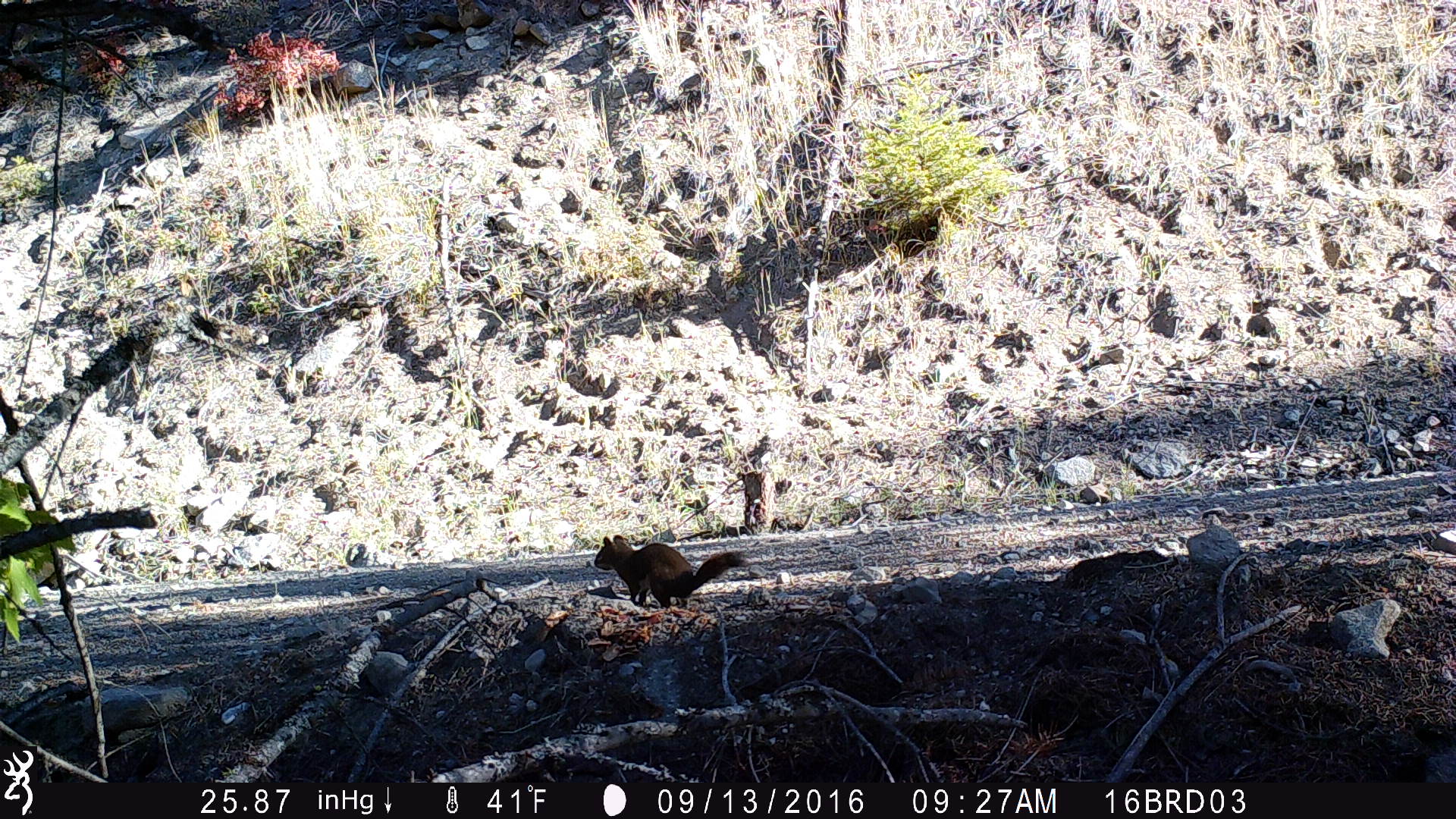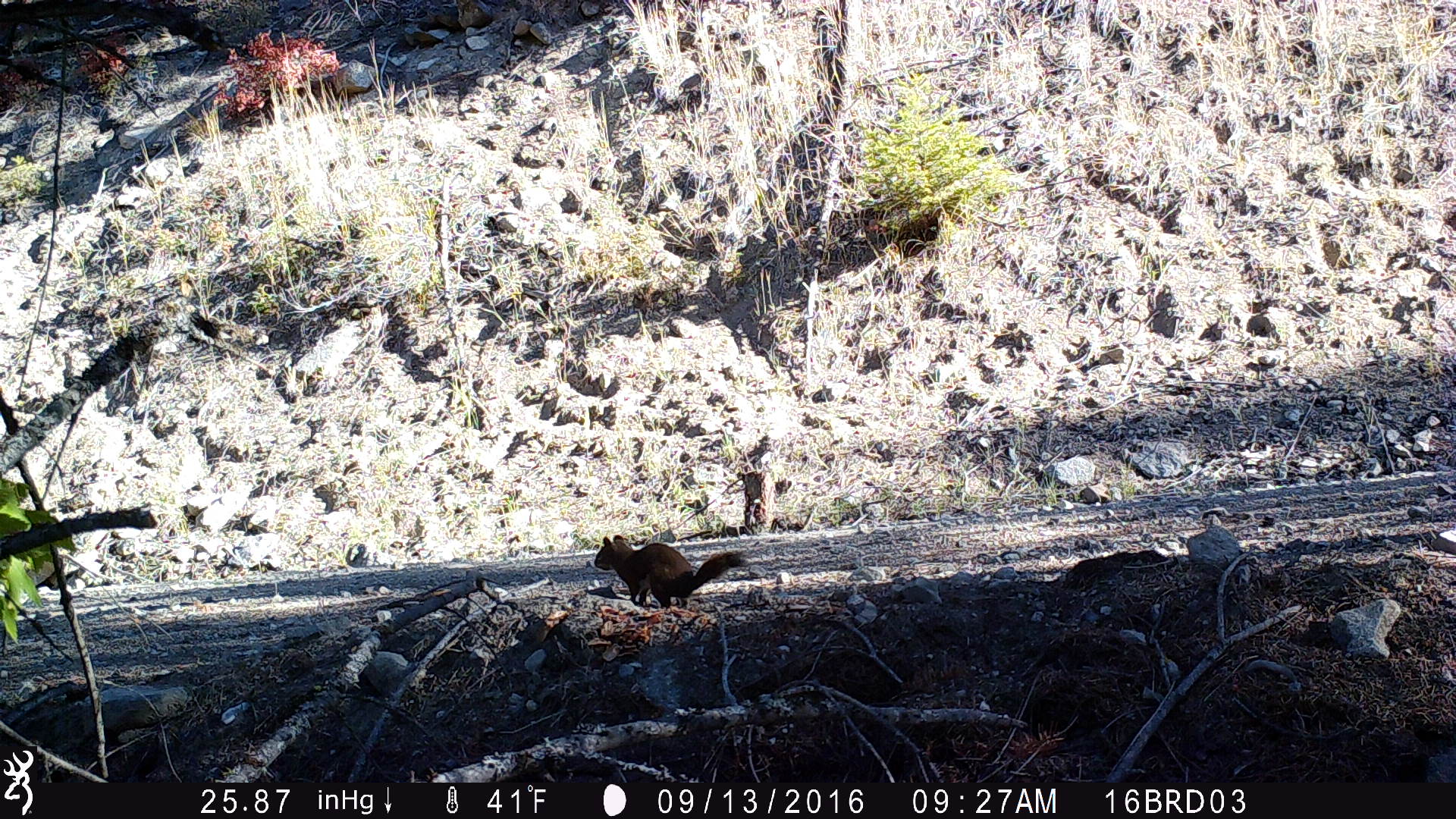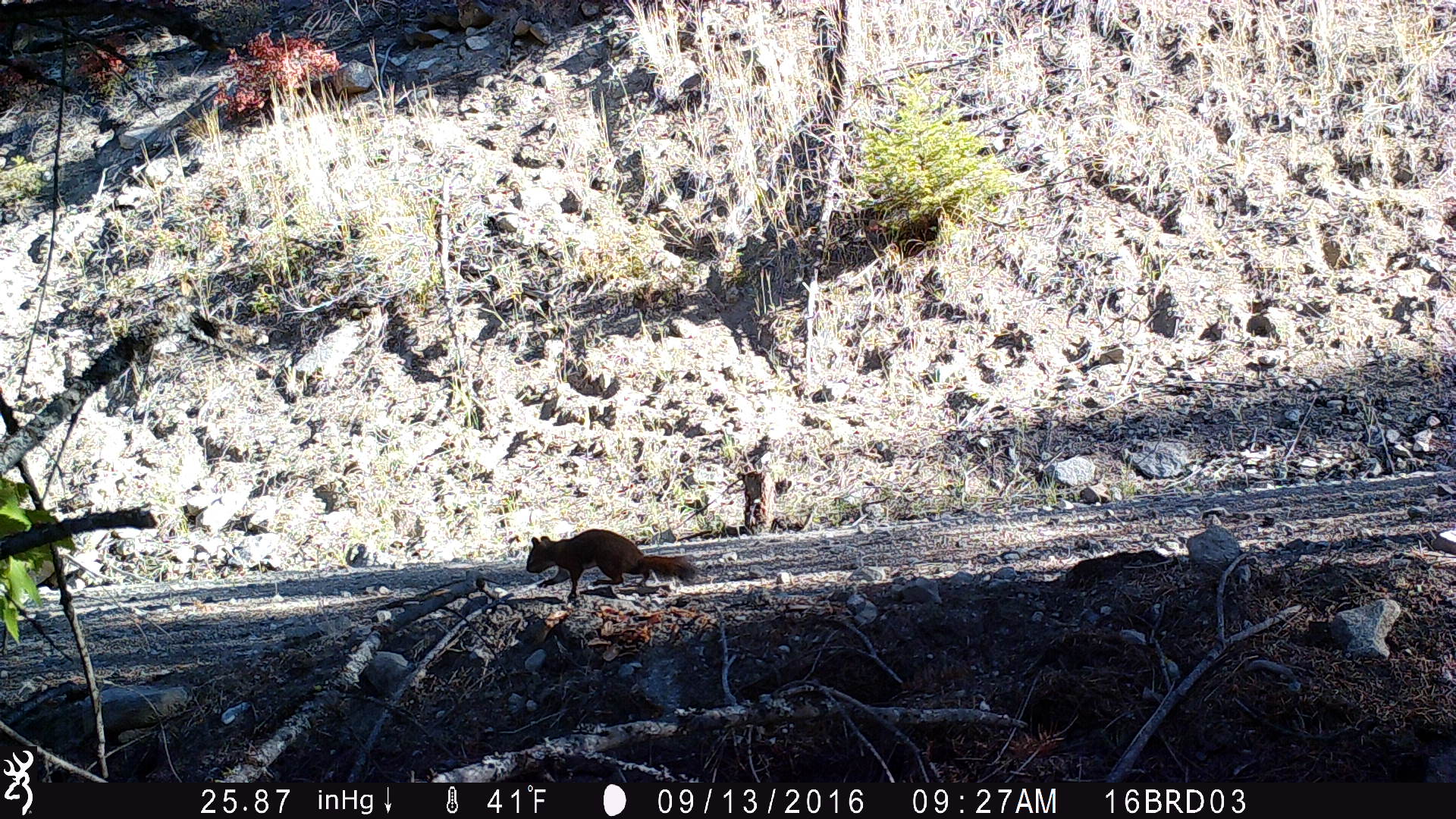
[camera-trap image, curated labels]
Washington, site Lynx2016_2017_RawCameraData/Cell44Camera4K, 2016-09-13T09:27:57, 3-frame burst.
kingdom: Animalia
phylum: Chordata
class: Mammalia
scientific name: Mammalia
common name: small mammal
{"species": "small mammal (Mammalia)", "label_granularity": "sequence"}